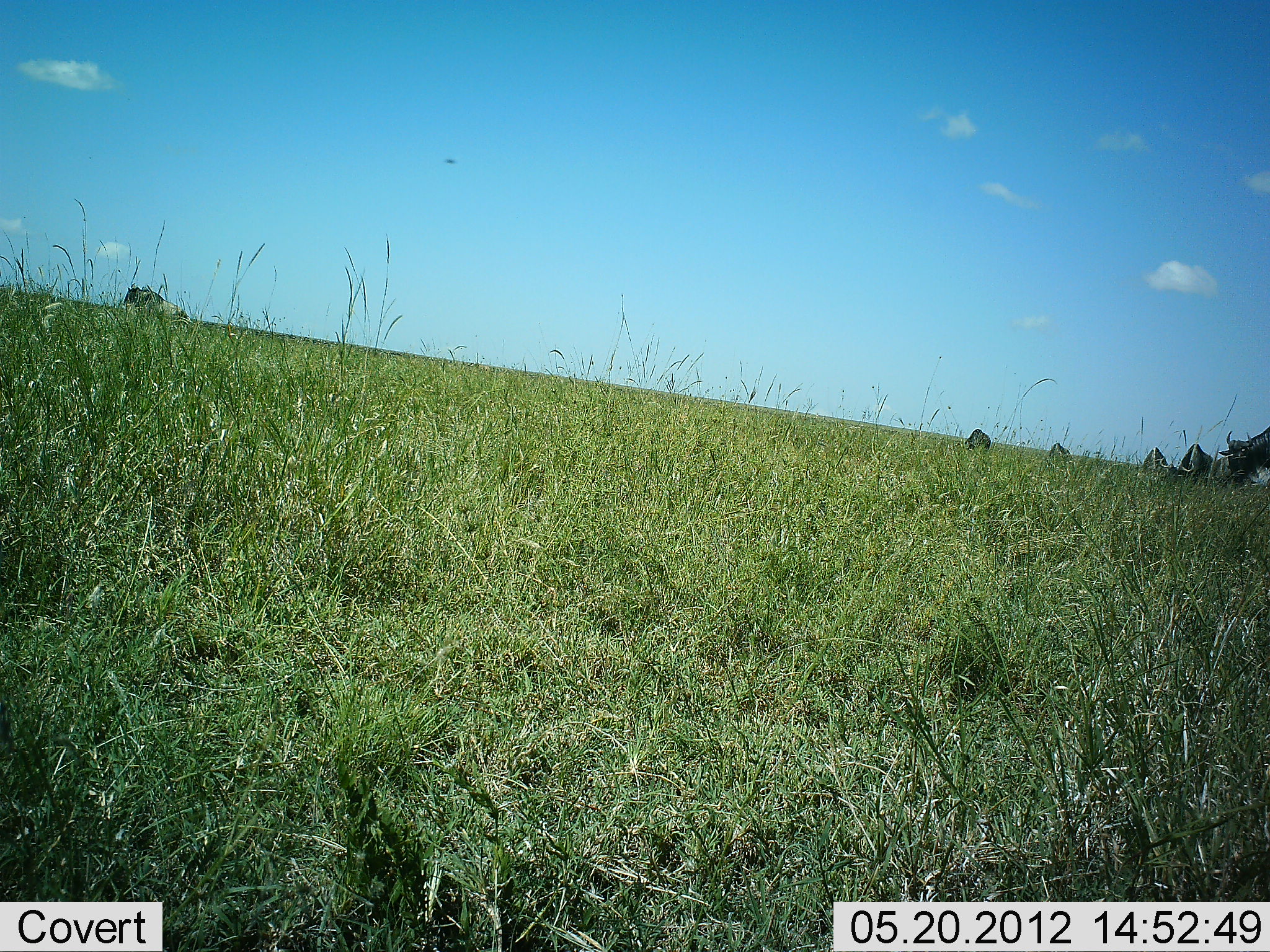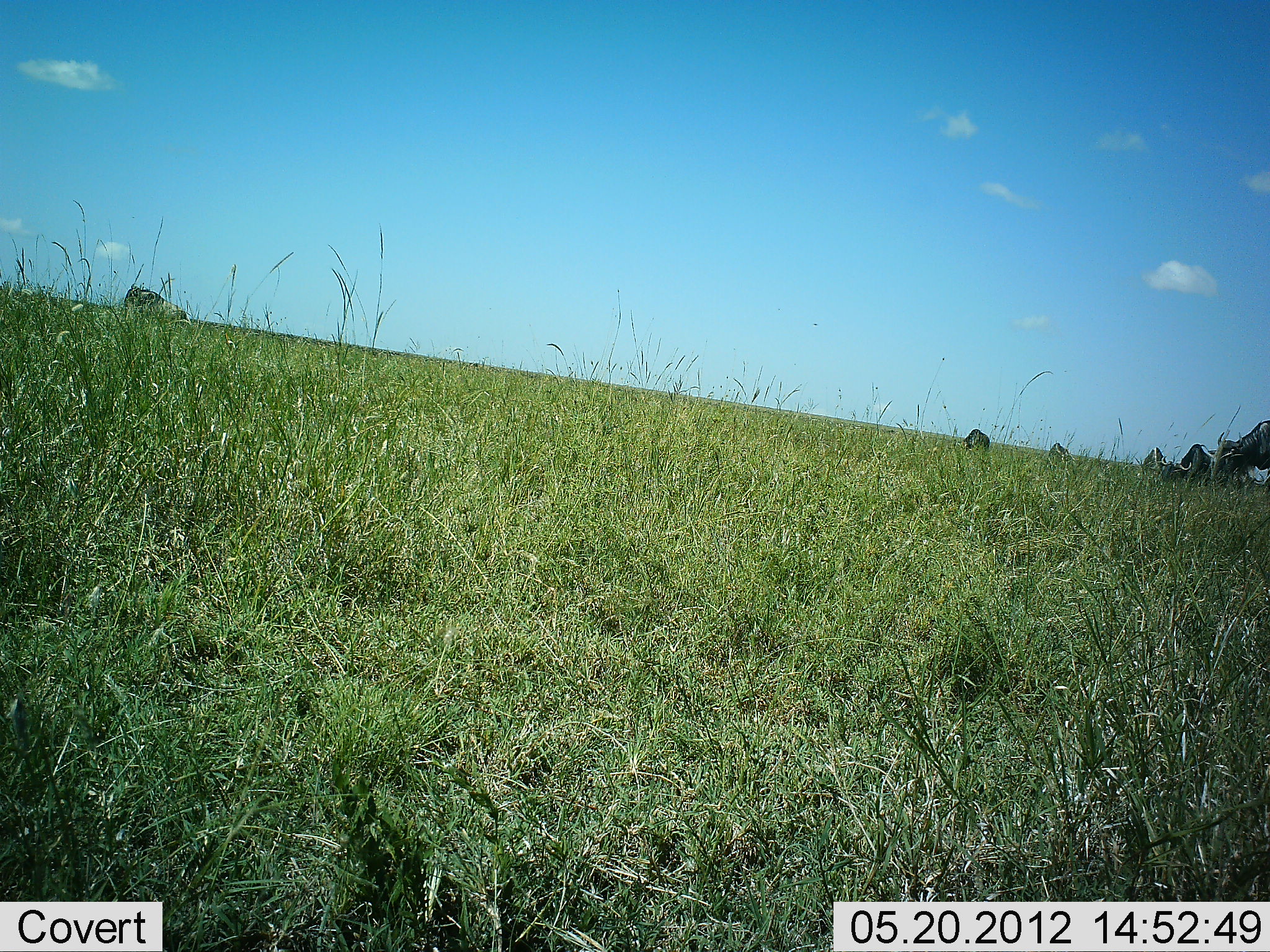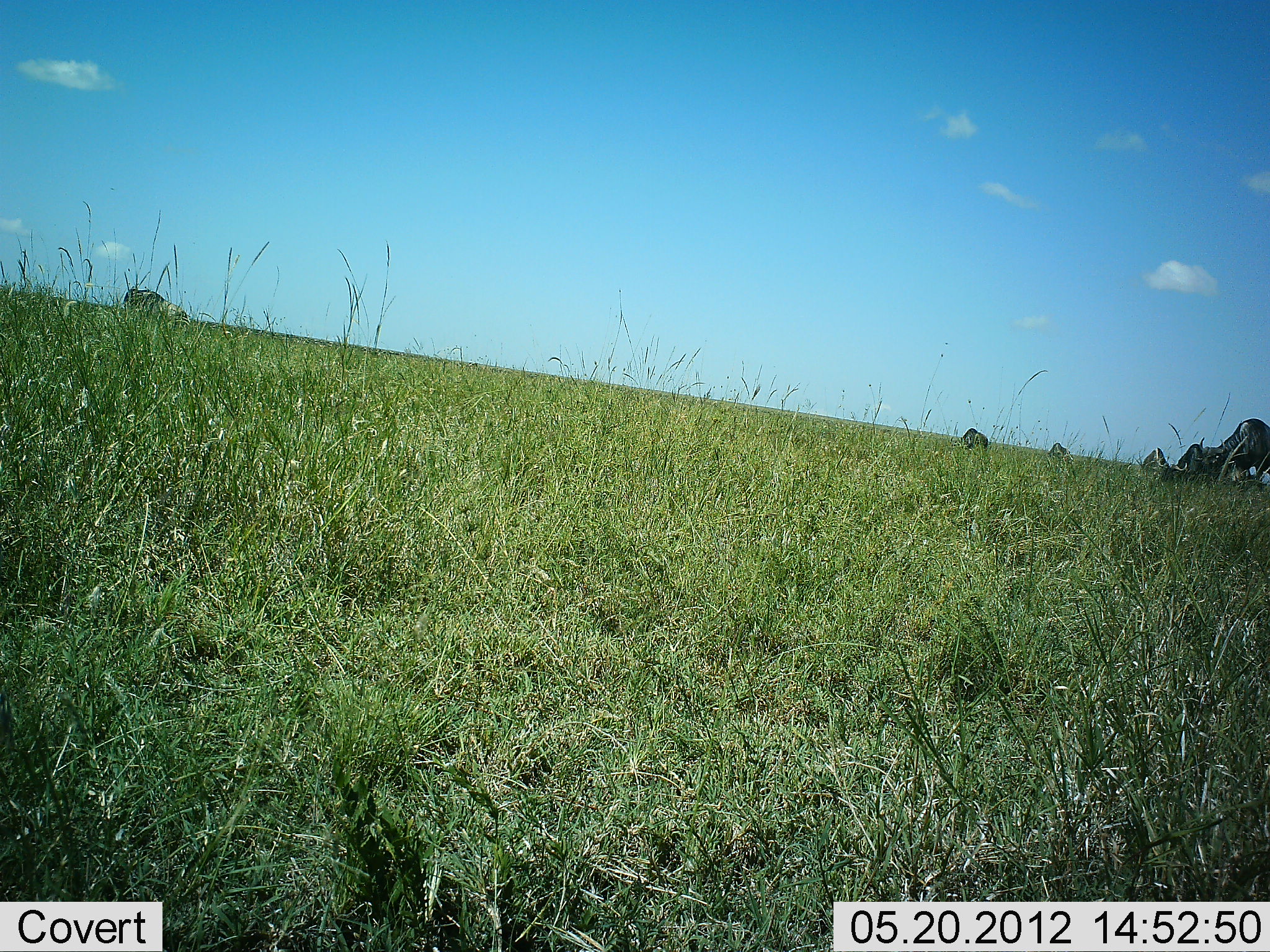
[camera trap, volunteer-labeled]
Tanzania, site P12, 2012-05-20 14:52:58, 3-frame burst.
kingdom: Animalia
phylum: Chordata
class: Mammalia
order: Artiodactyla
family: Bovidae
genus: Connochaetes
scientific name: Connochaetes taurinus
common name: blue wildebeest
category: wildebeest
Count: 6.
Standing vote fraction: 30%.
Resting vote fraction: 20%.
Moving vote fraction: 0%.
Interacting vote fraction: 0%.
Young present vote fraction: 10%.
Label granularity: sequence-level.